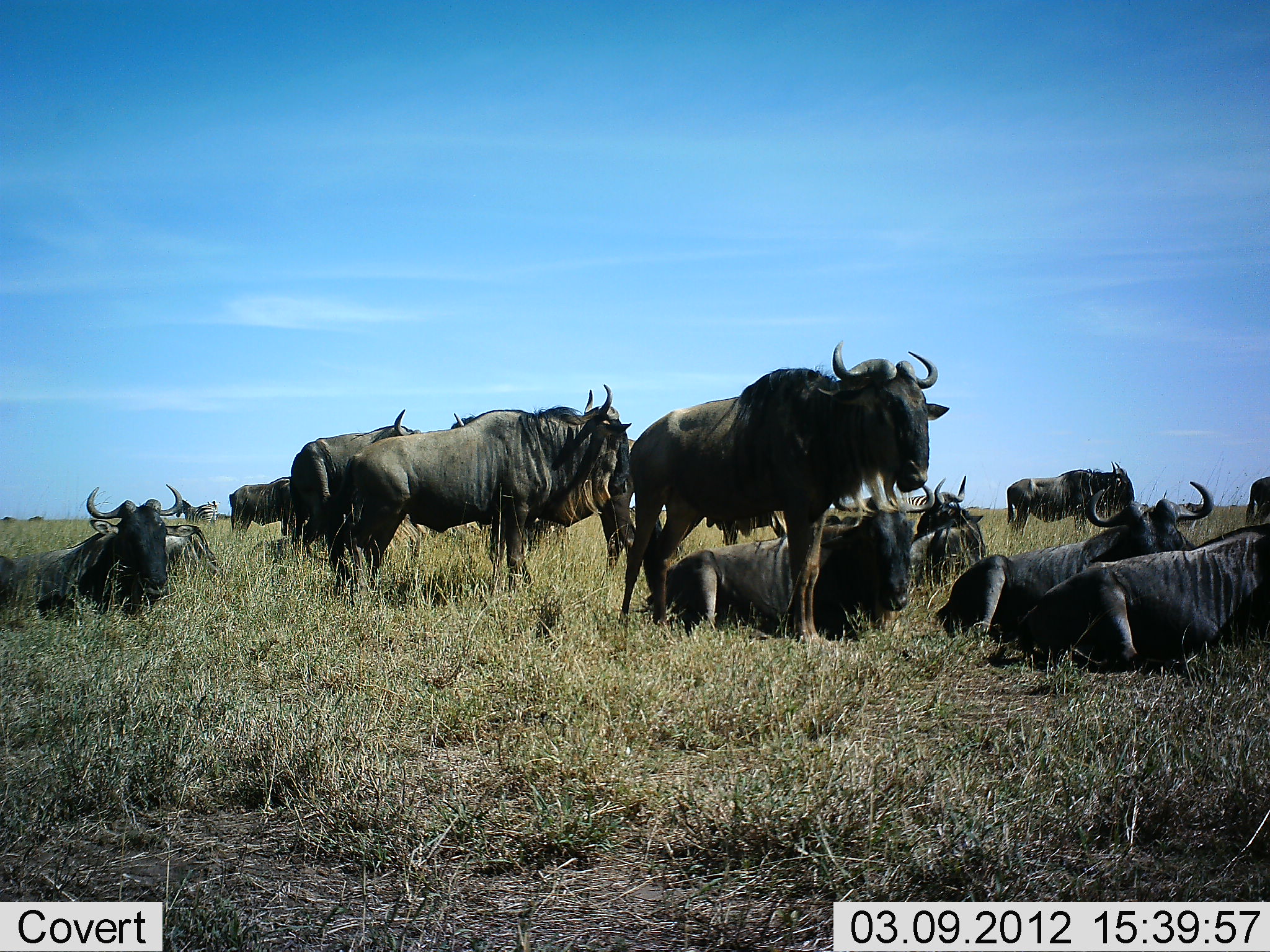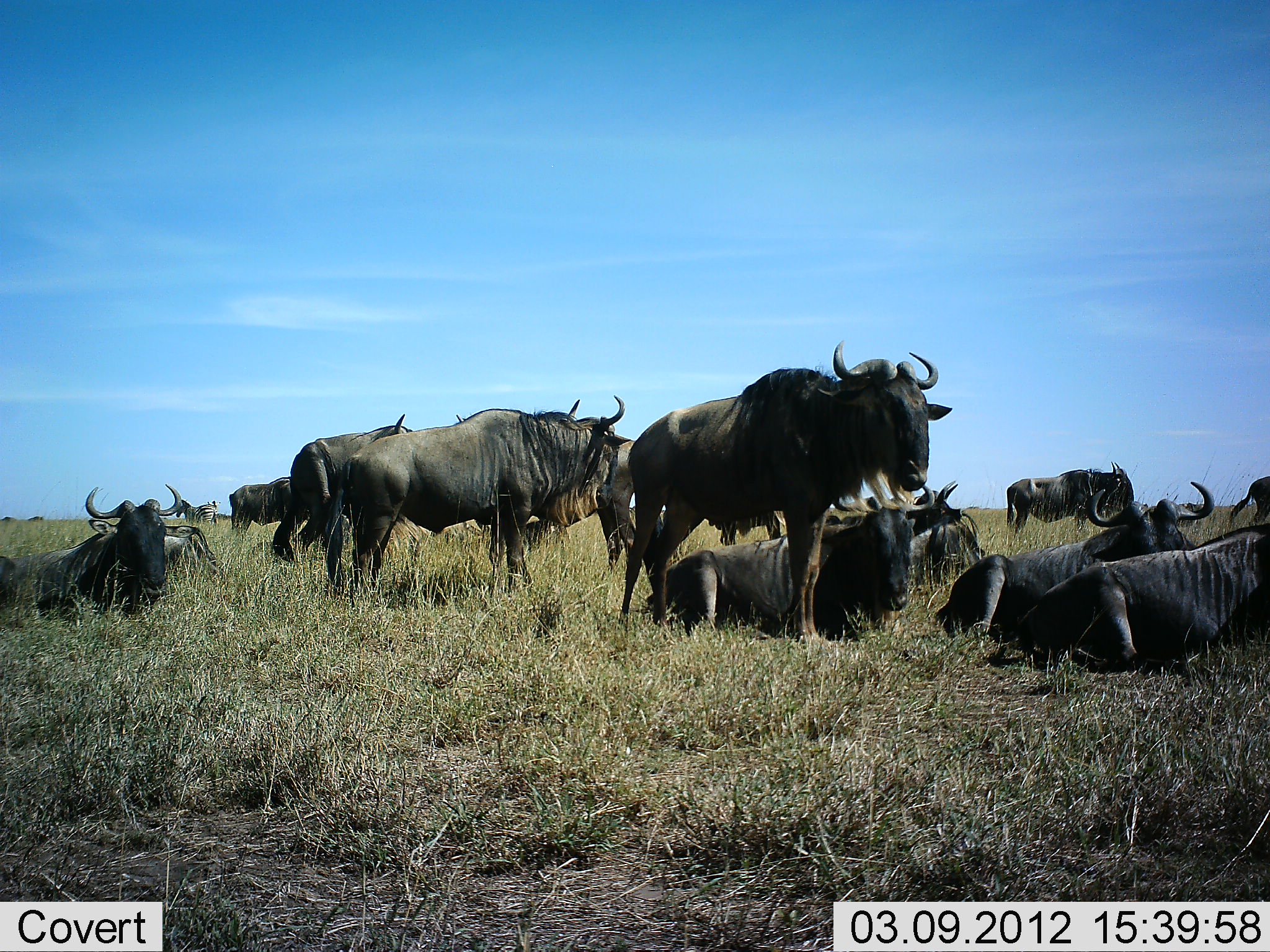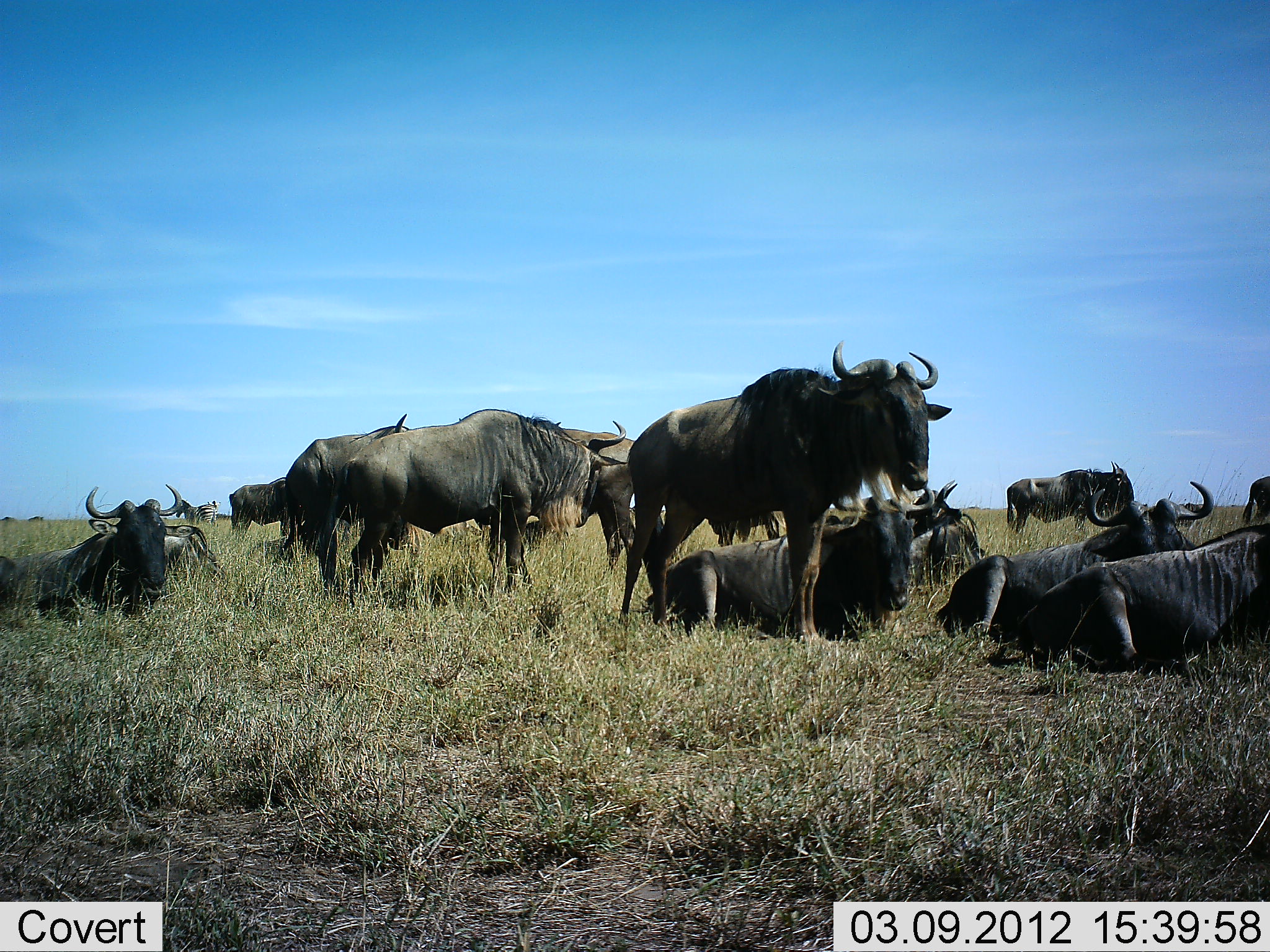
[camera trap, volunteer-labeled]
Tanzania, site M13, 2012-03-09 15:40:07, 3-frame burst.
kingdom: Animalia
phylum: Chordata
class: Mammalia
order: Artiodactyla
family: Bovidae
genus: Connochaetes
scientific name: Connochaetes taurinus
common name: blue wildebeest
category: wildebeest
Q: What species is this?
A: Wildebeest (blue wildebeest) (Connochaetes taurinus).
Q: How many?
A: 11-50.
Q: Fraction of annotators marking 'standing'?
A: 100%.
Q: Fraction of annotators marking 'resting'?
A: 100%.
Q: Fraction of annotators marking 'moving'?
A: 5%.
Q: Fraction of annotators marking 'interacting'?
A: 5%.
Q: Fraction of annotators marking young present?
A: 0%.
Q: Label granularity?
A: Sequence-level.